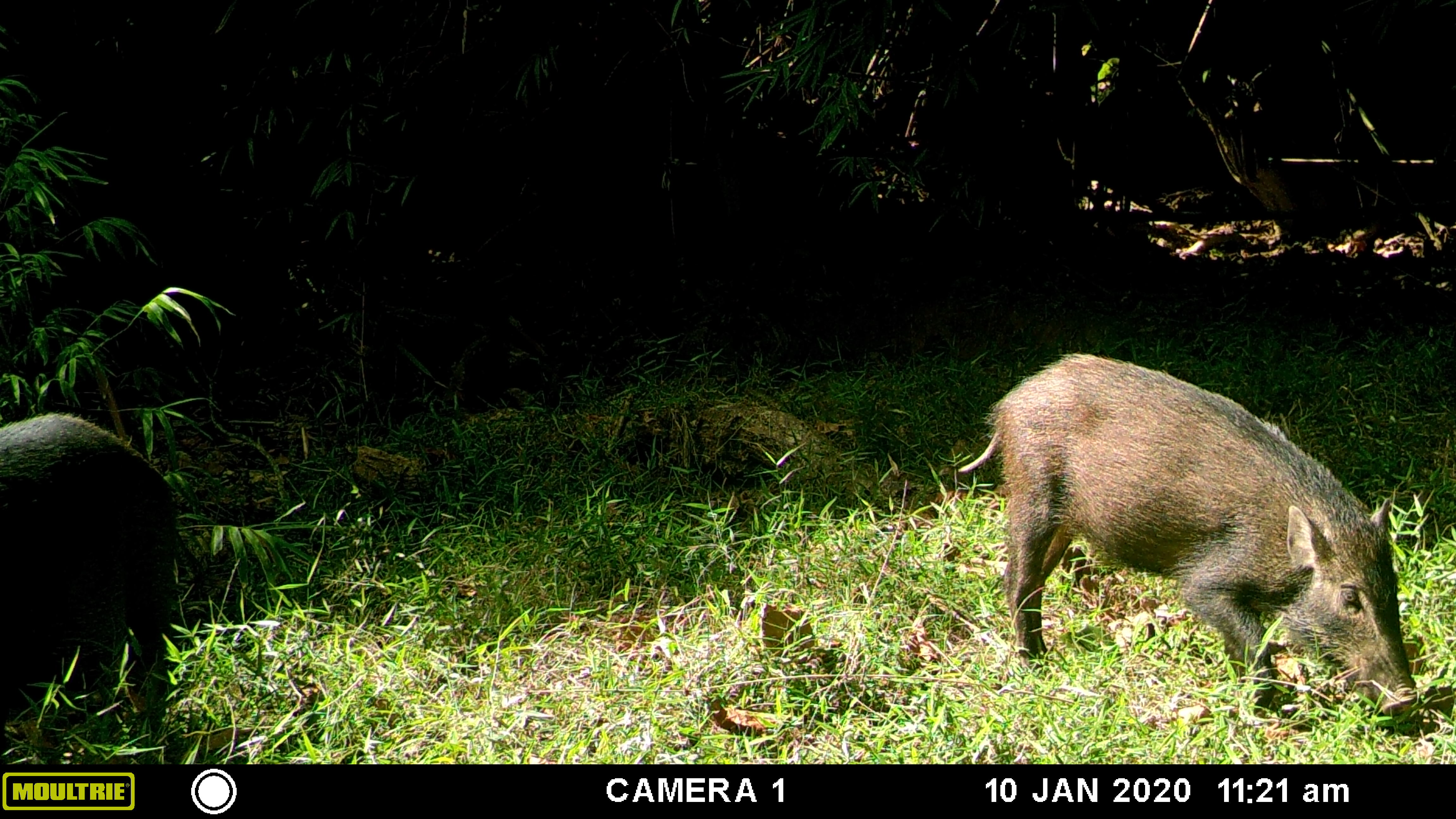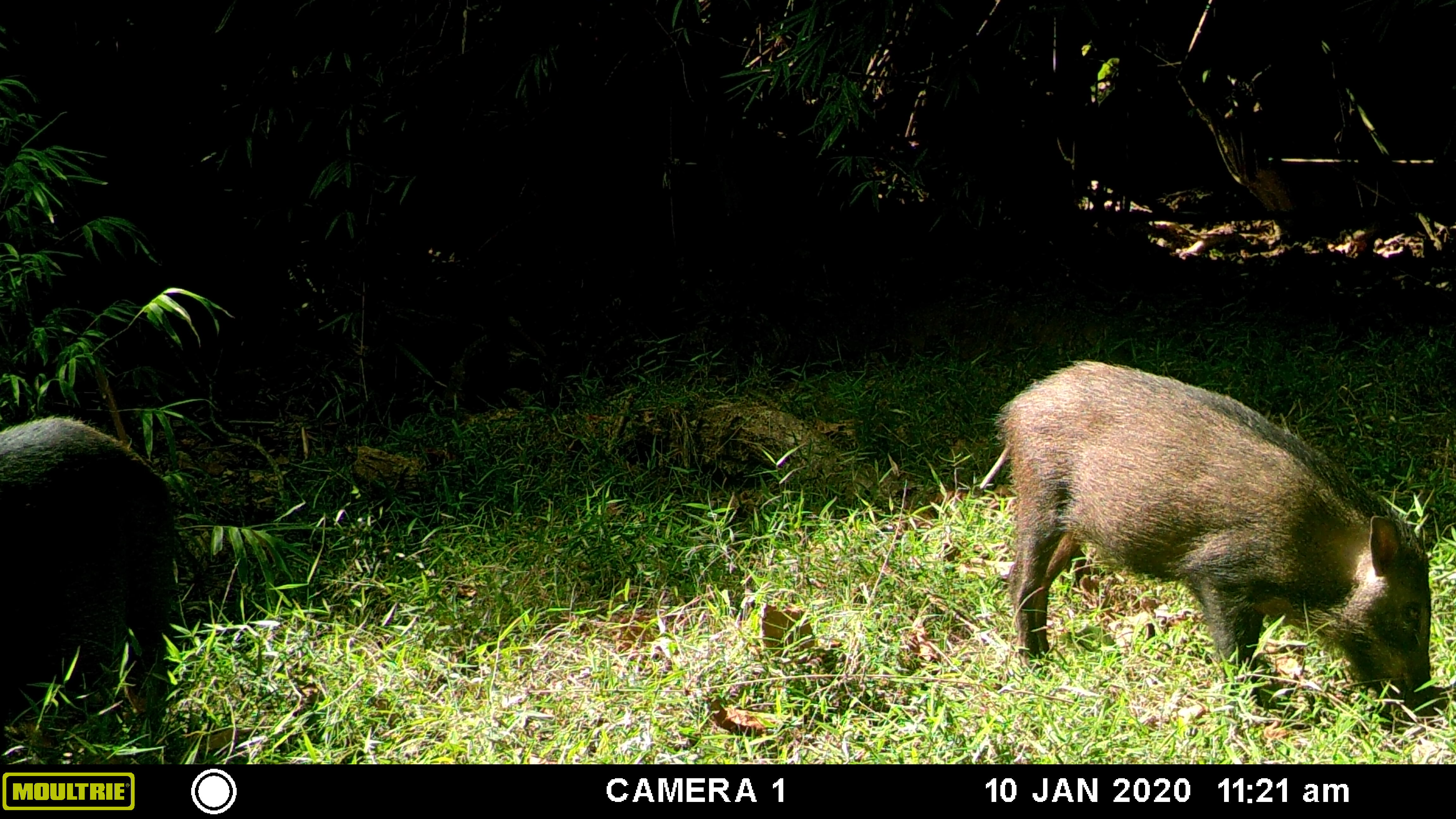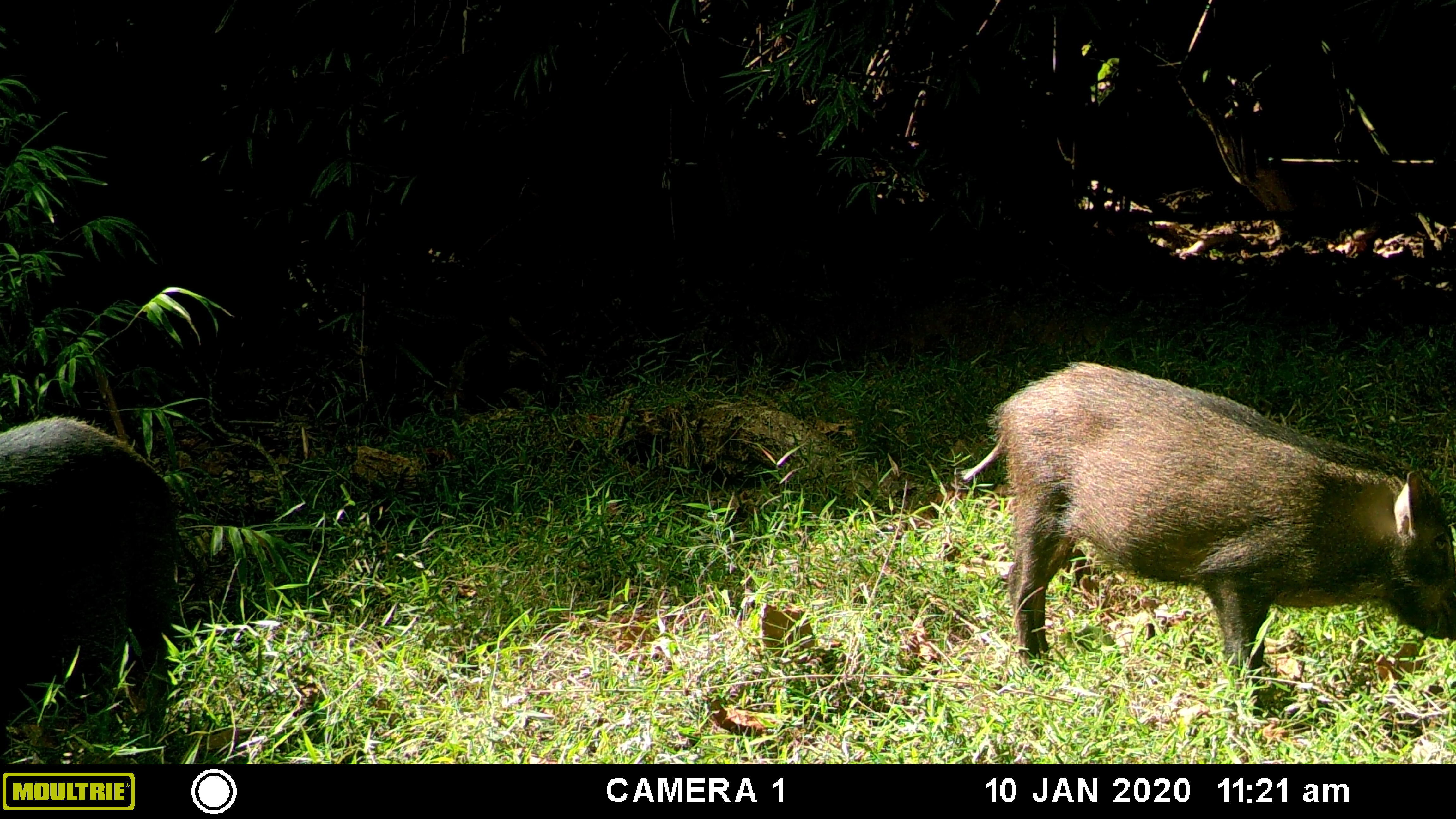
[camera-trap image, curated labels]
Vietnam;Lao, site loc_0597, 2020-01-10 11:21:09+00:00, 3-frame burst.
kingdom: Animalia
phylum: Chordata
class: Mammalia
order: Artiodactyla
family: Suidae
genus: Sus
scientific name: Sus scrofa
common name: eurasian wild pig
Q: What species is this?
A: Eurasian wild pig (Sus scrofa).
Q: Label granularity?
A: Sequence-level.